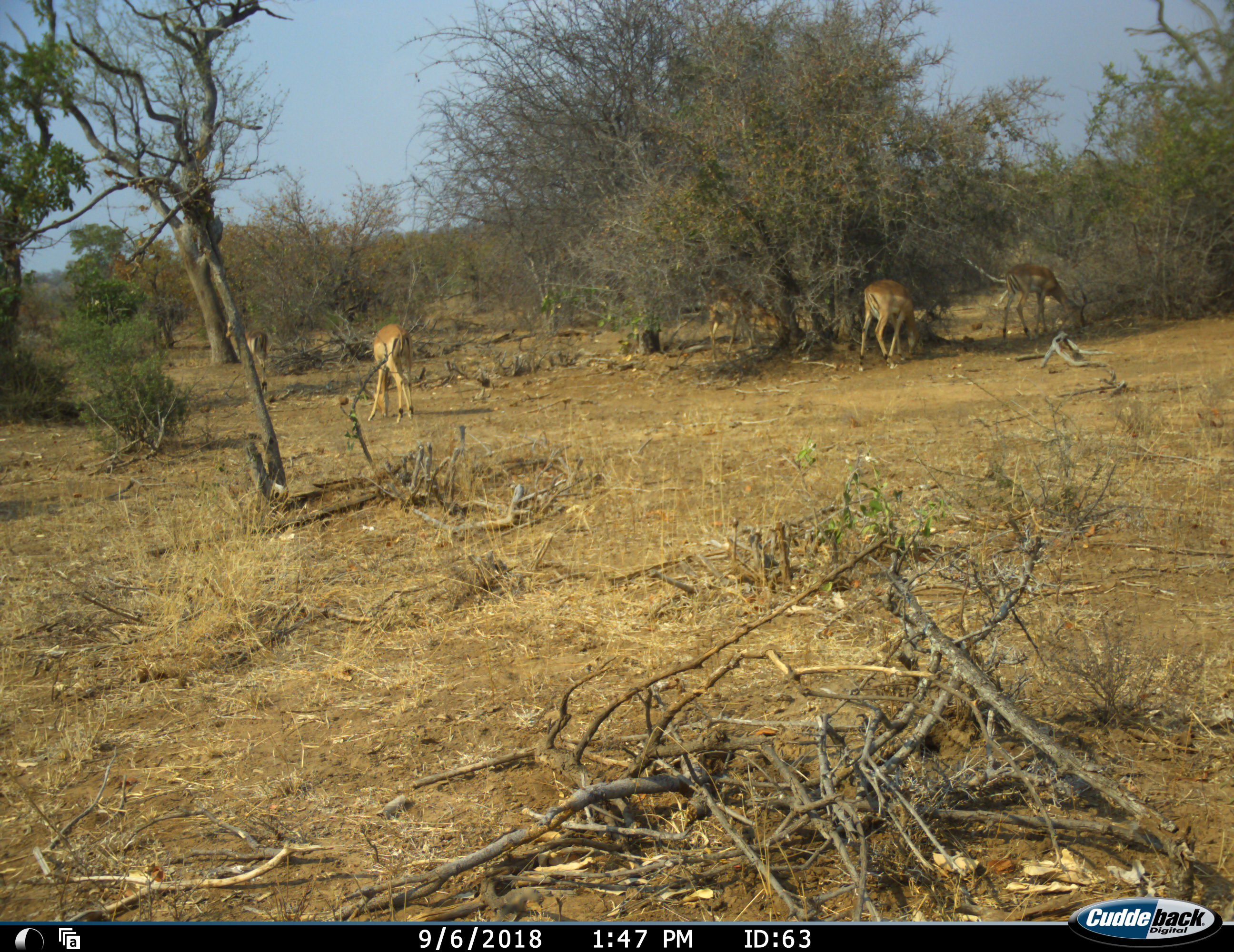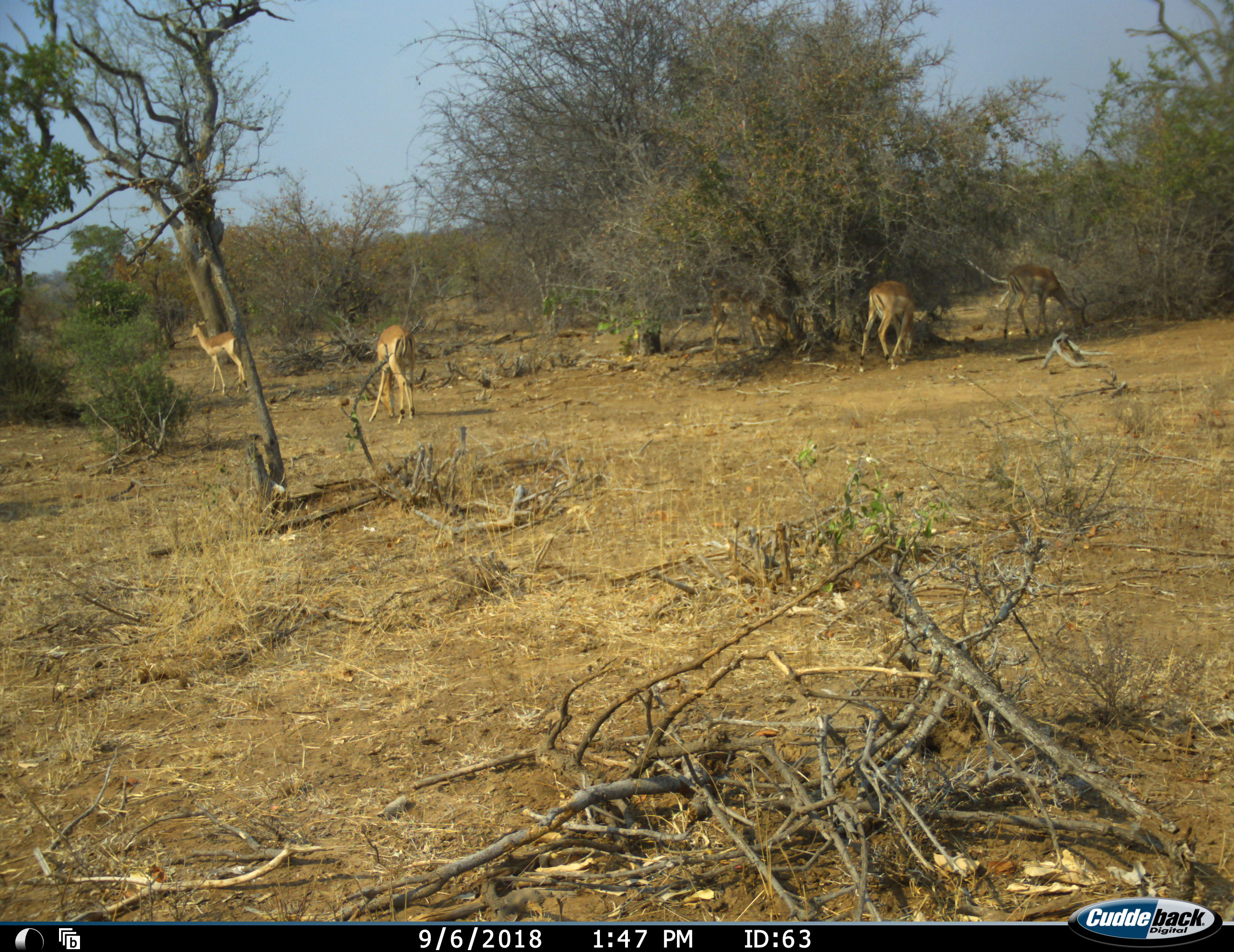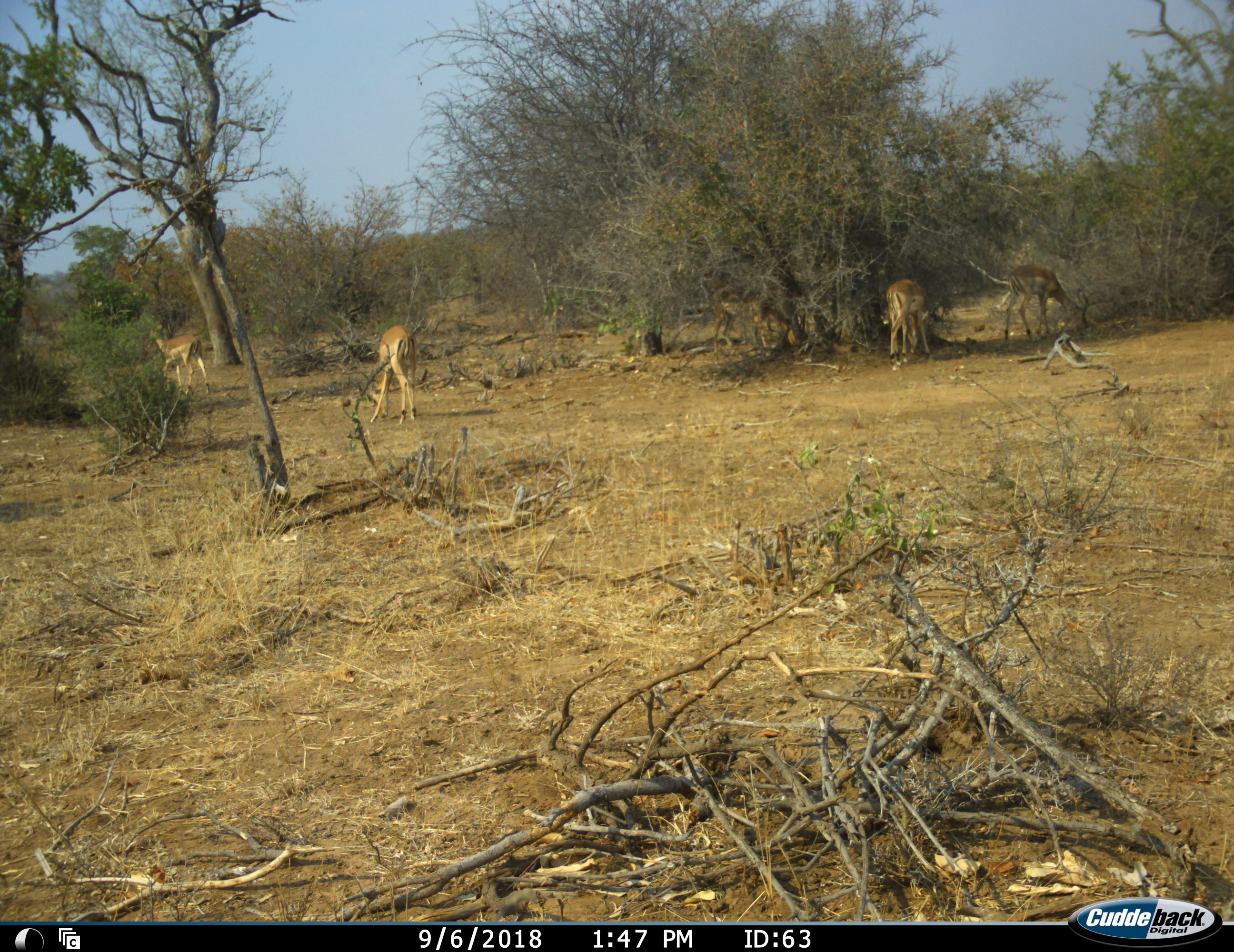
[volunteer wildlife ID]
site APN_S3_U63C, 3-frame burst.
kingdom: Animalia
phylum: Chordata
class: Mammalia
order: Artiodactyla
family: Bovidae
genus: Aepyceros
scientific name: Aepyceros melampus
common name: impala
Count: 5.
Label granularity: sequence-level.